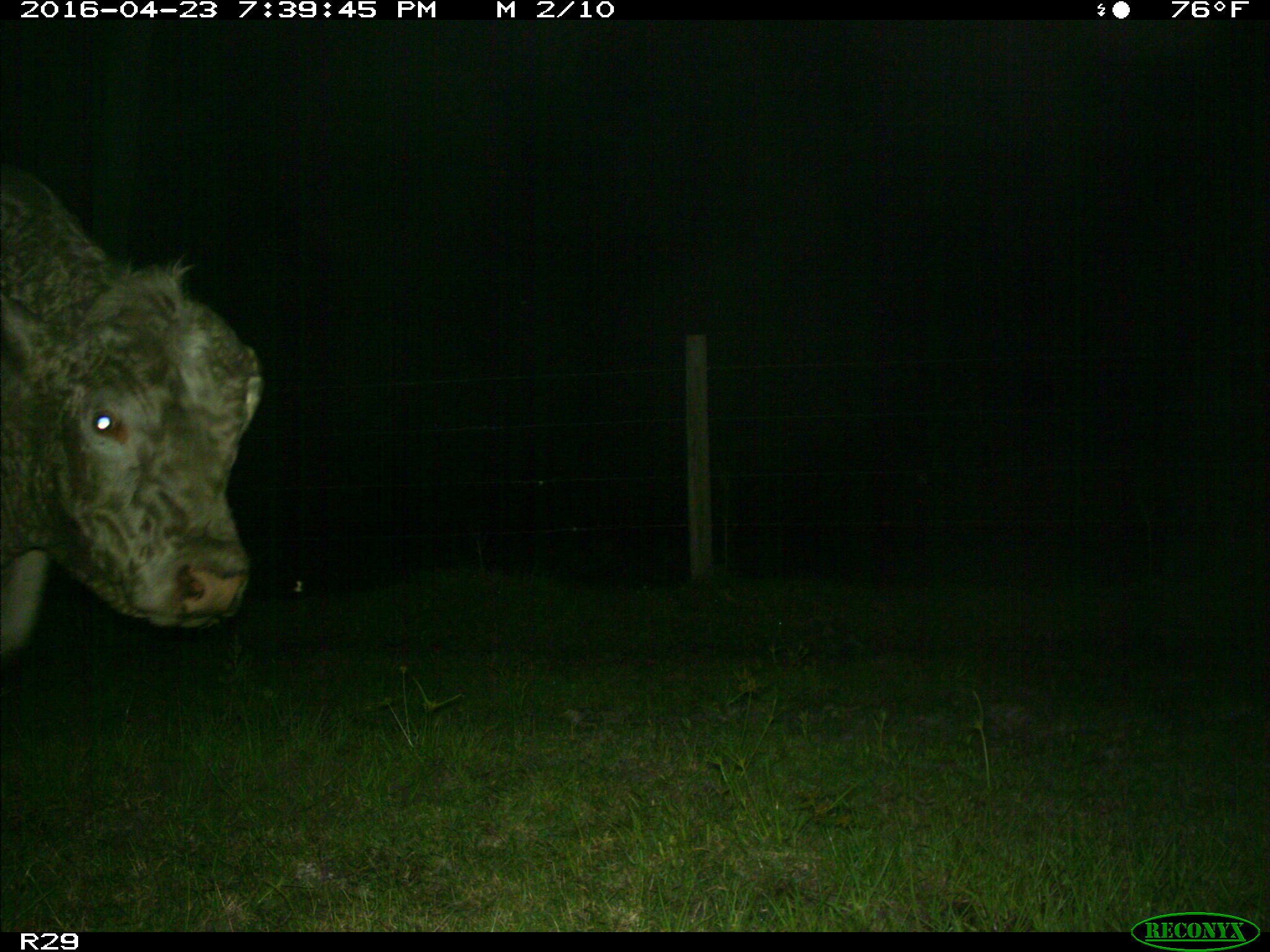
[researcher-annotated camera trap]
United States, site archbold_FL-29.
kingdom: Animalia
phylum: Chordata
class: Mammalia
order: Artiodactyla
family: Bovidae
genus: Bos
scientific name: Bos taurus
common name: domestic cow